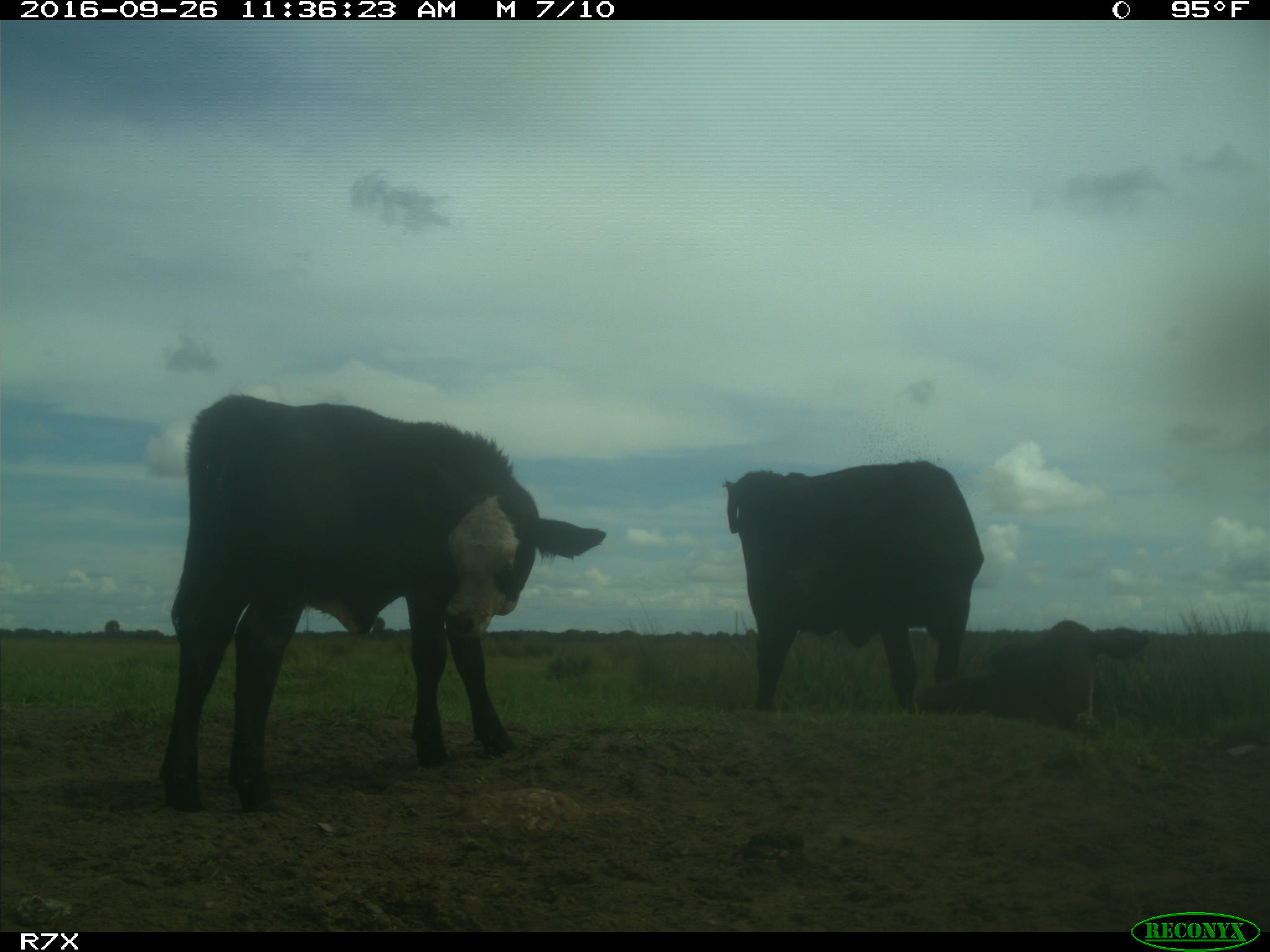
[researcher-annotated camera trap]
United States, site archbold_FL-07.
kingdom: Animalia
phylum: Chordata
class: Mammalia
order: Artiodactyla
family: Bovidae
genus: Bos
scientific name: Bos taurus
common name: domestic cow